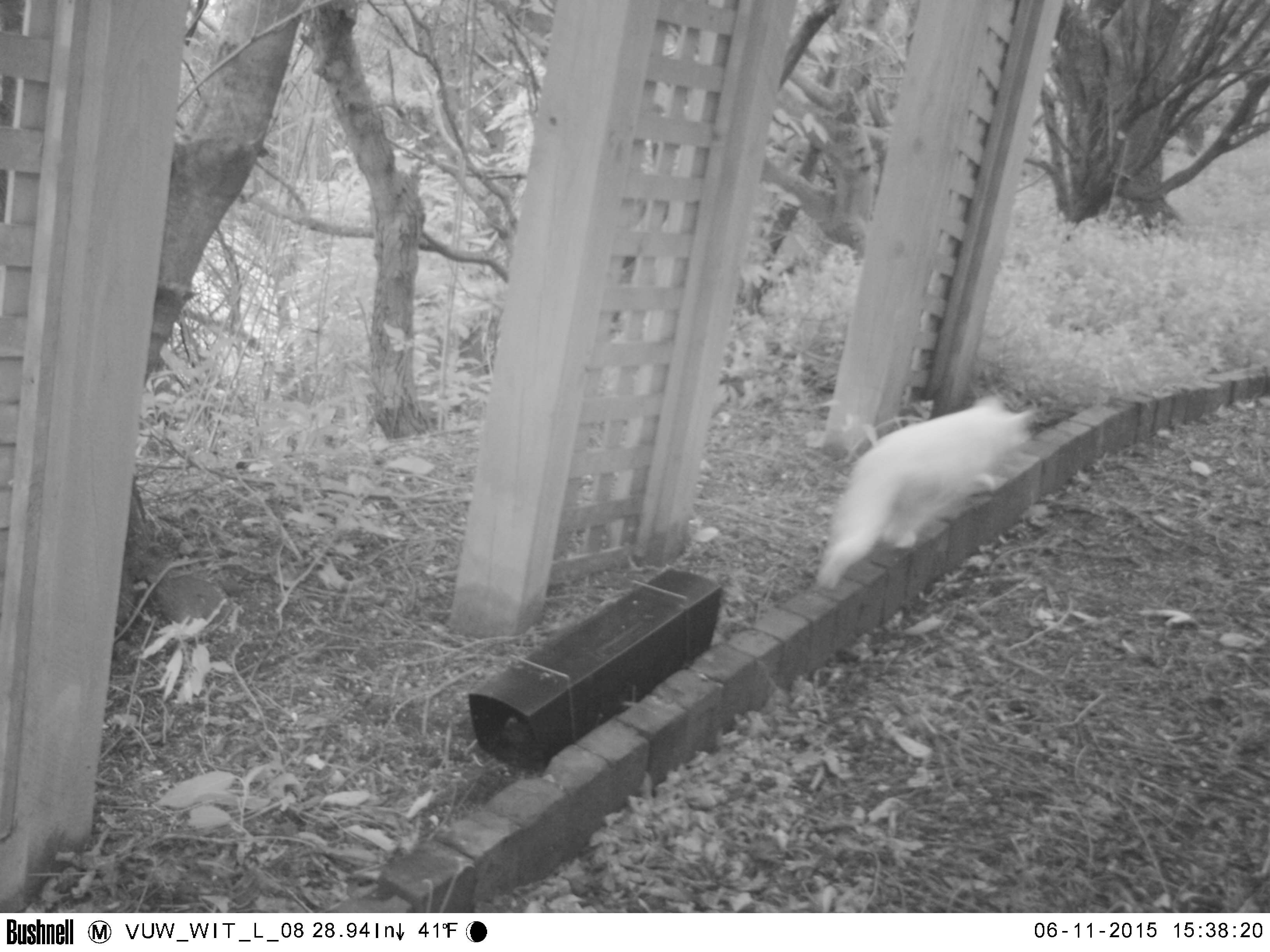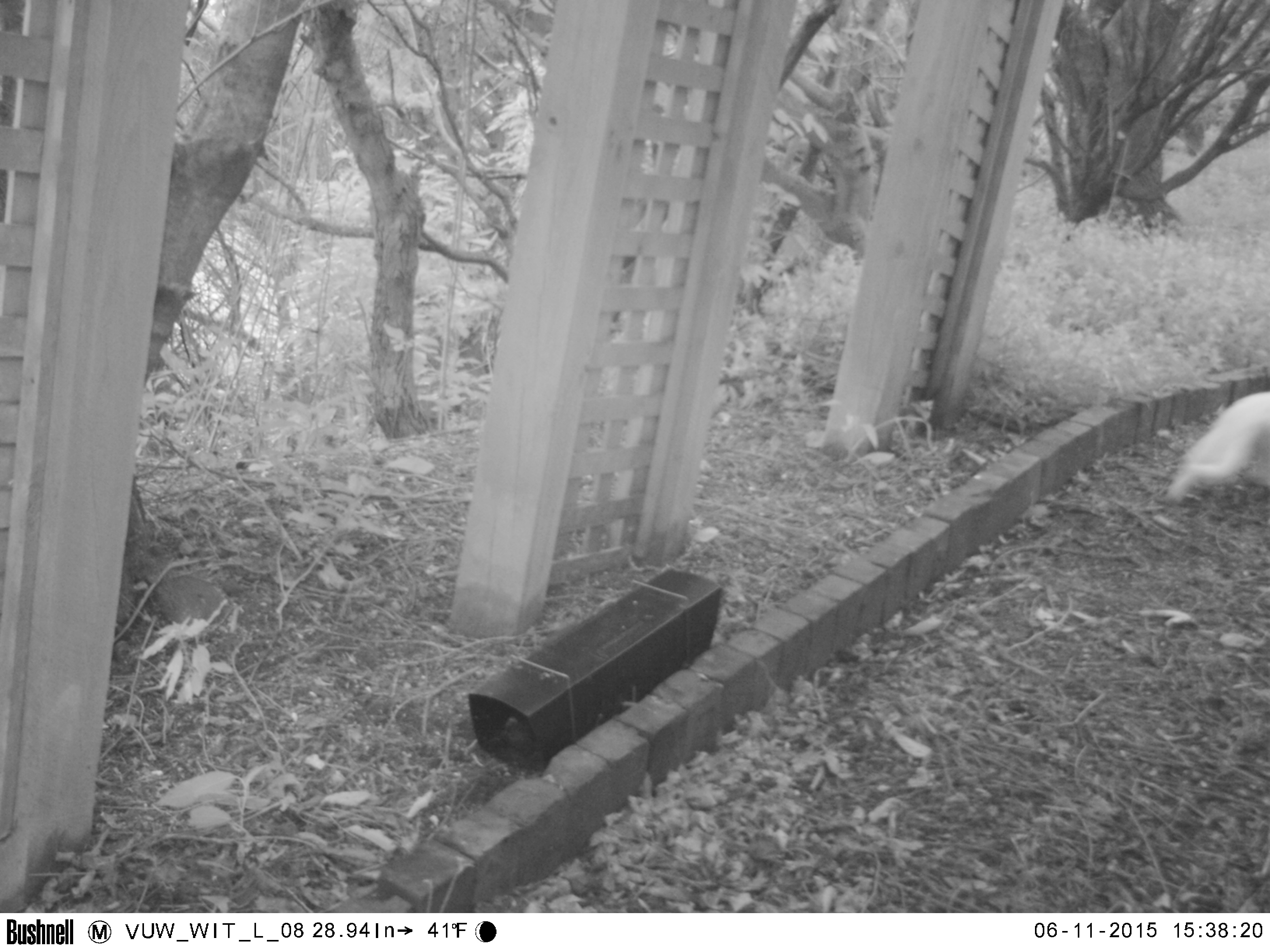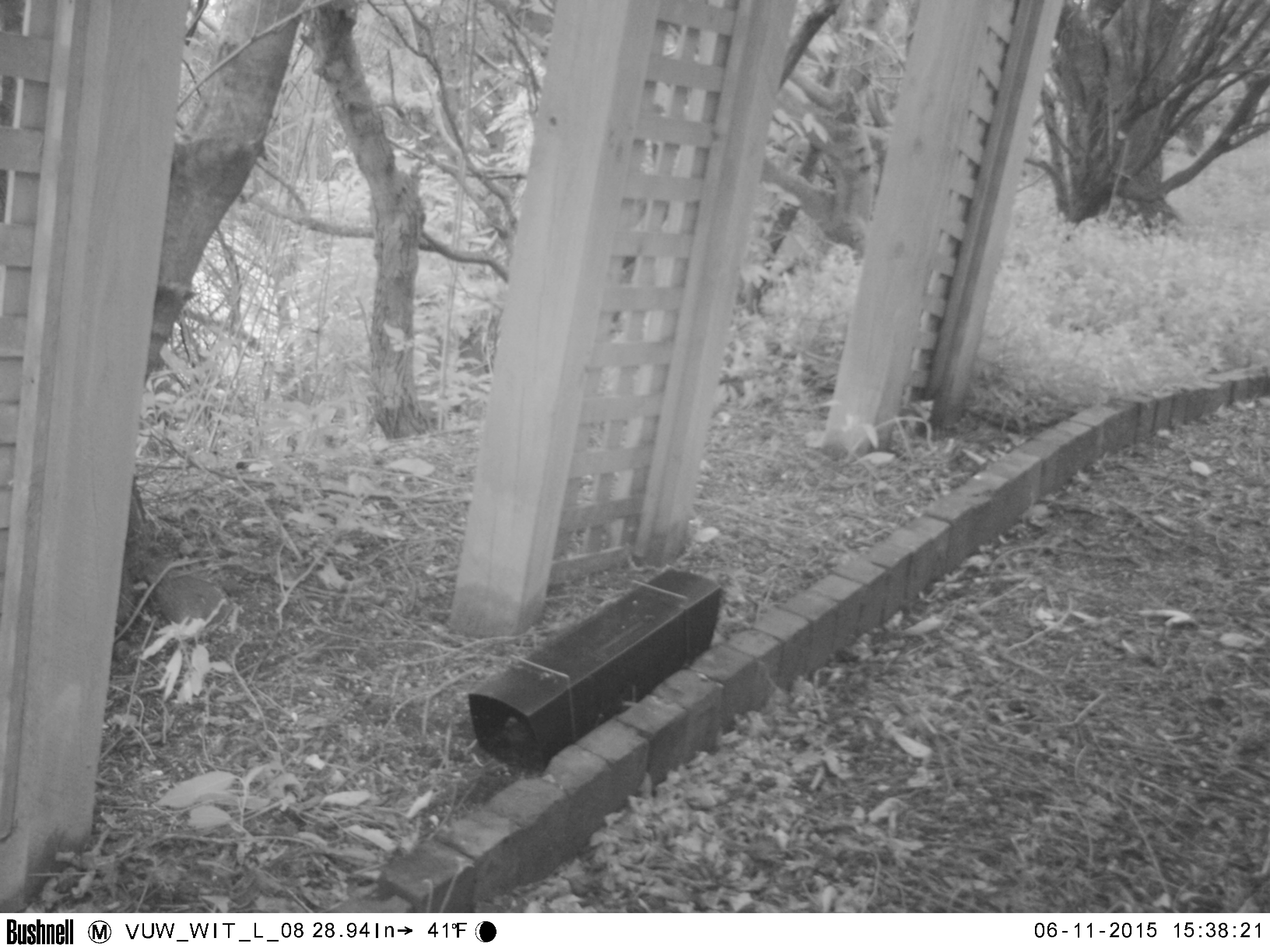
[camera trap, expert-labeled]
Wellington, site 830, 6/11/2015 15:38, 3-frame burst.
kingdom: Animalia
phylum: Chordata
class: Mammalia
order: Carnivora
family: Felidae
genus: Felis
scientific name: Felis catus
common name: cat